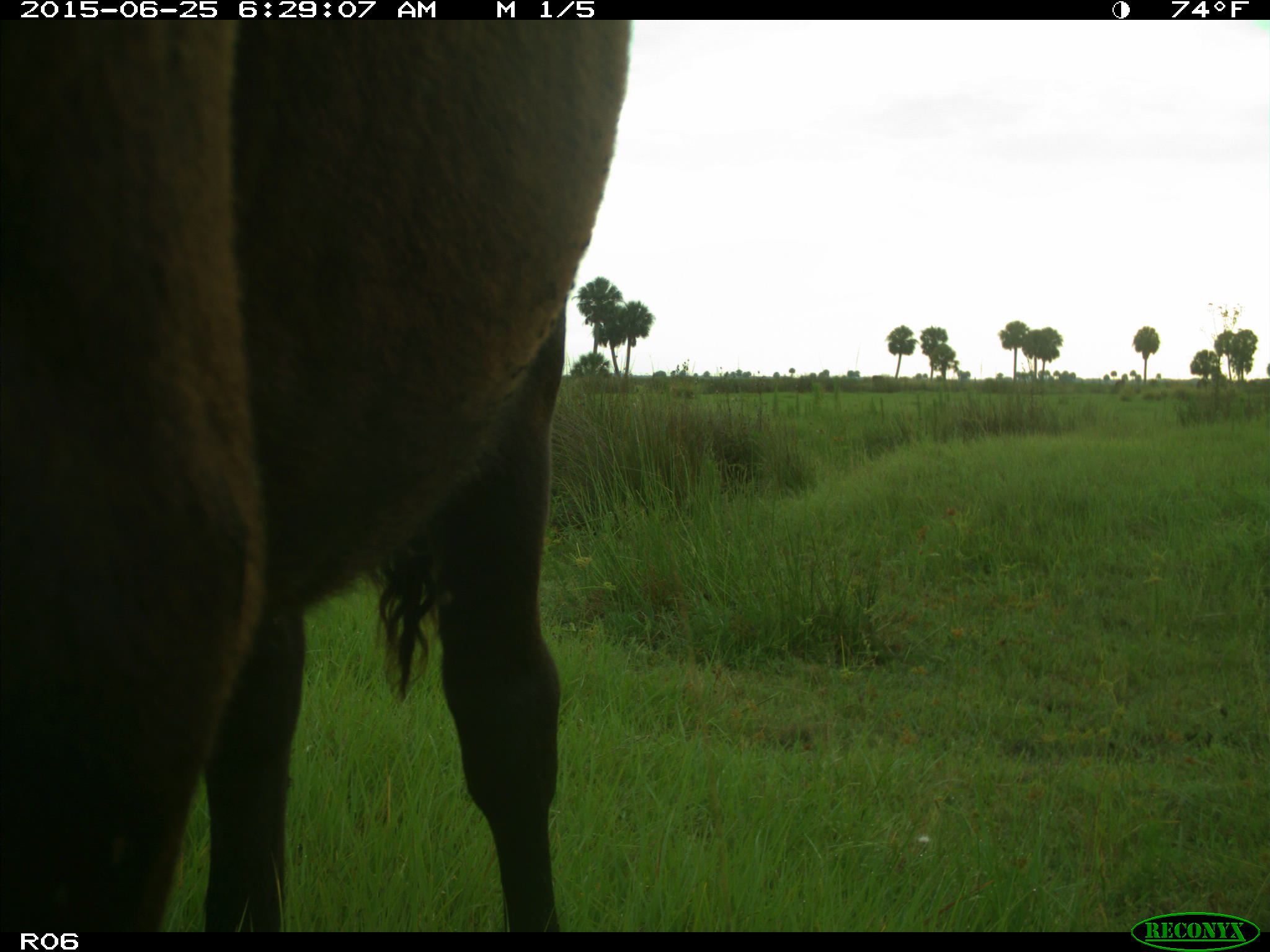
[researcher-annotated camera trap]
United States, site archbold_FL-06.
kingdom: Animalia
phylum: Chordata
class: Mammalia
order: Artiodactyla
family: Bovidae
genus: Bos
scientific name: Bos taurus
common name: domestic cow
Bos taurus (domestic cow).